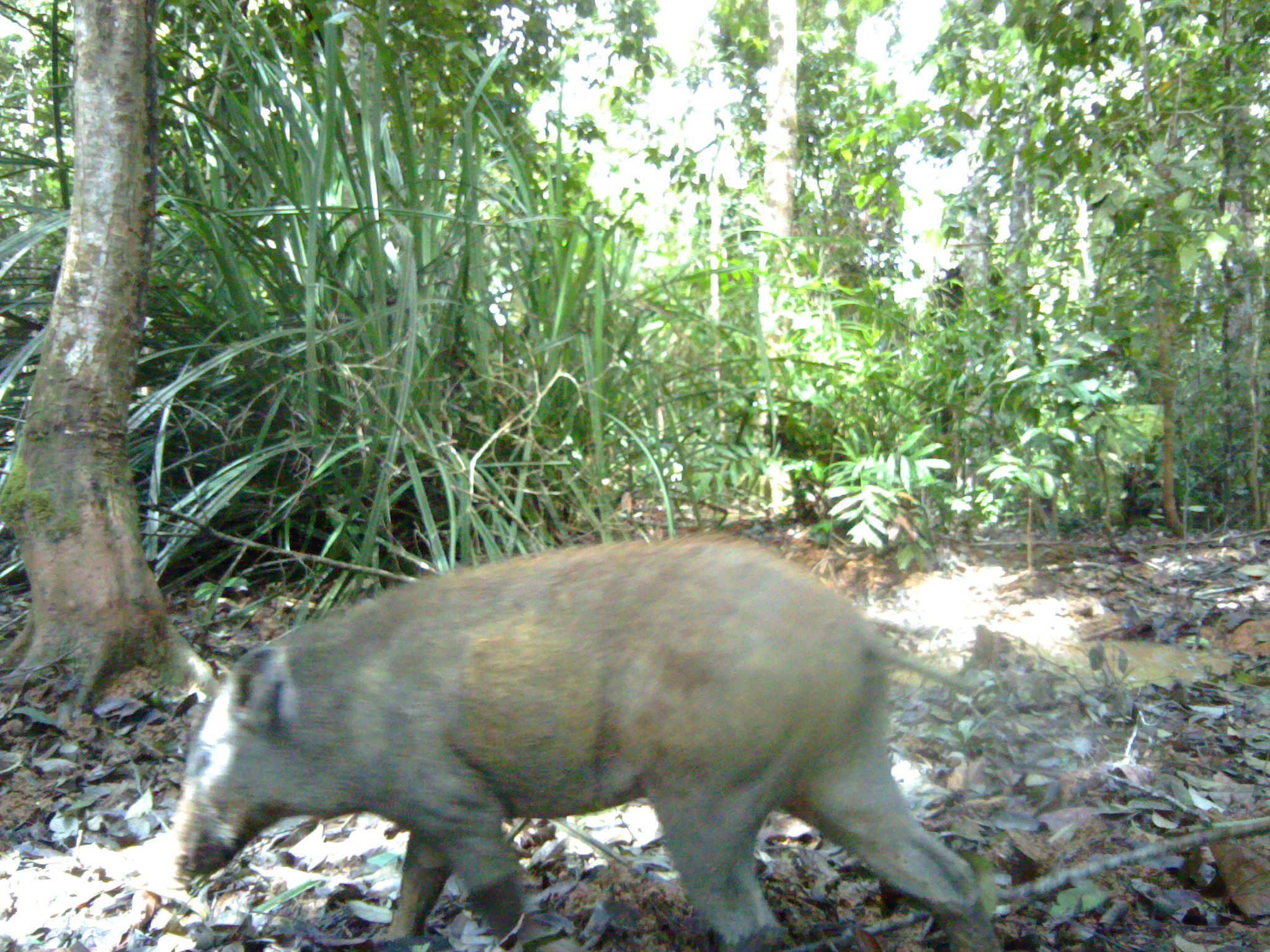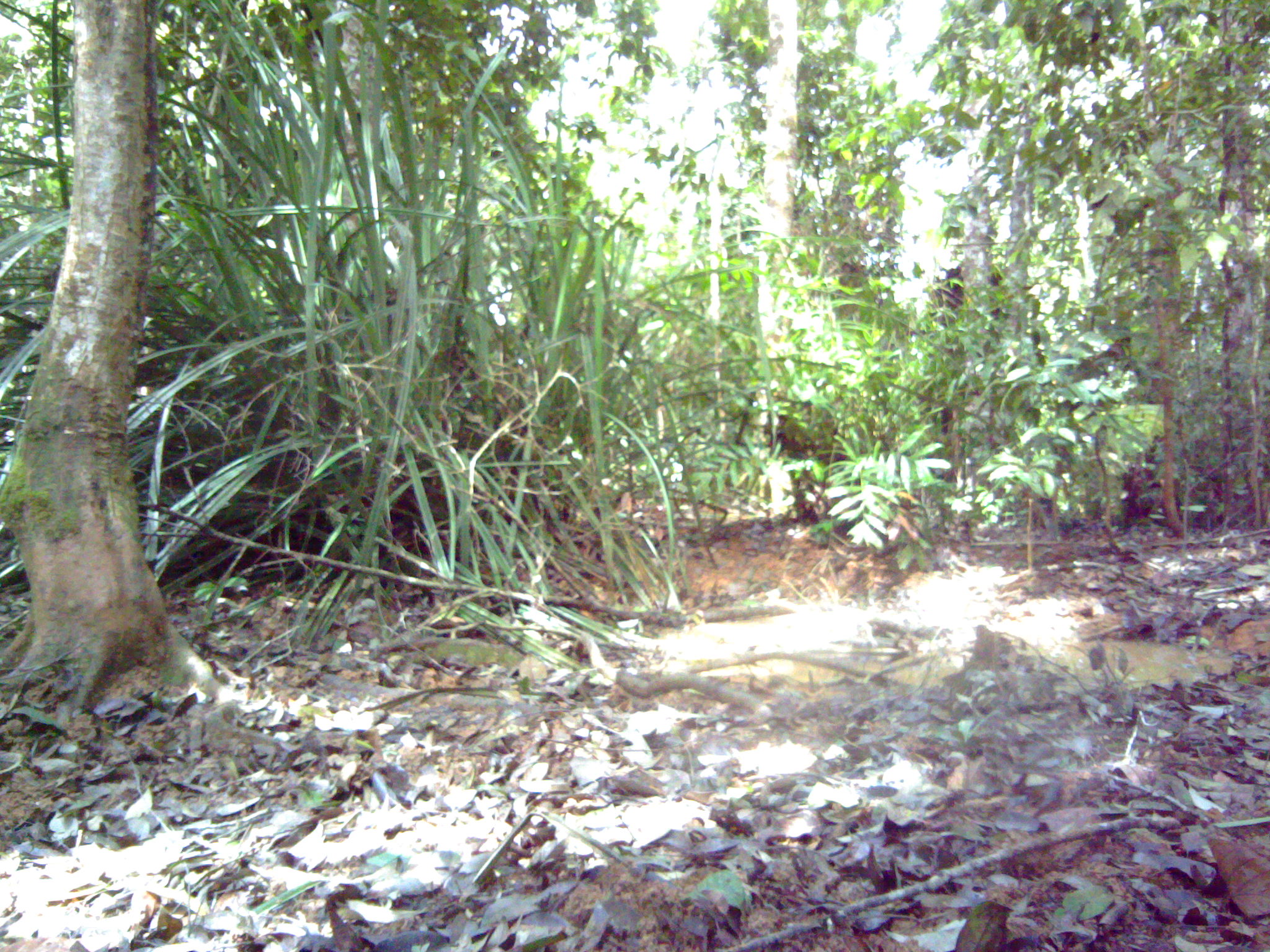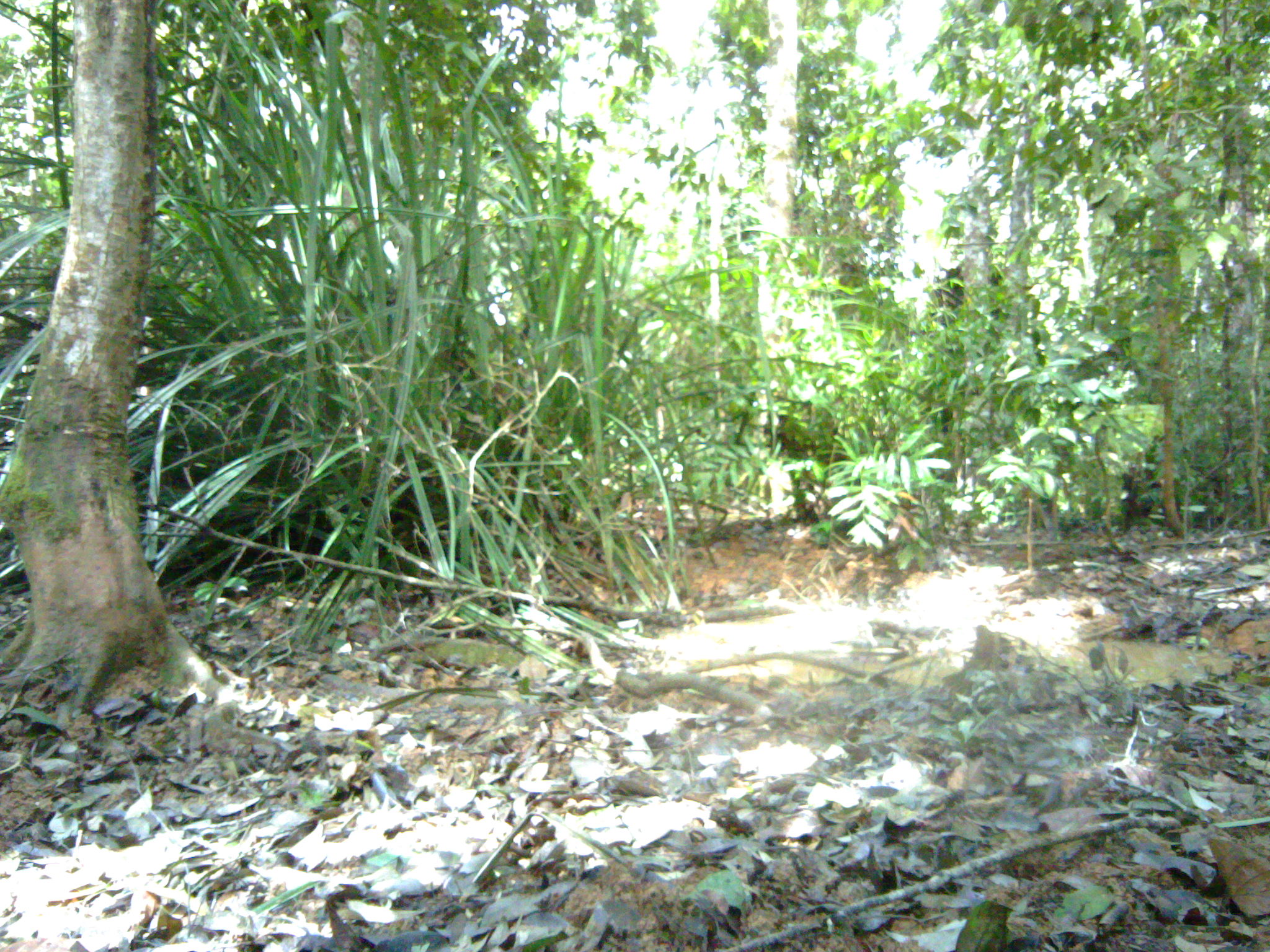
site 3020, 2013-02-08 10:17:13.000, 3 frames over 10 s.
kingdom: Animalia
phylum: Chordata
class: Mammalia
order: Artiodactyla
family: Suidae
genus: Sus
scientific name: Sus scrofa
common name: wild boar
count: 1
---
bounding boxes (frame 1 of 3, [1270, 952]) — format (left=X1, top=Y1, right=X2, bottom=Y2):
sus scrofa: (left=171, top=531, right=1001, bottom=949)